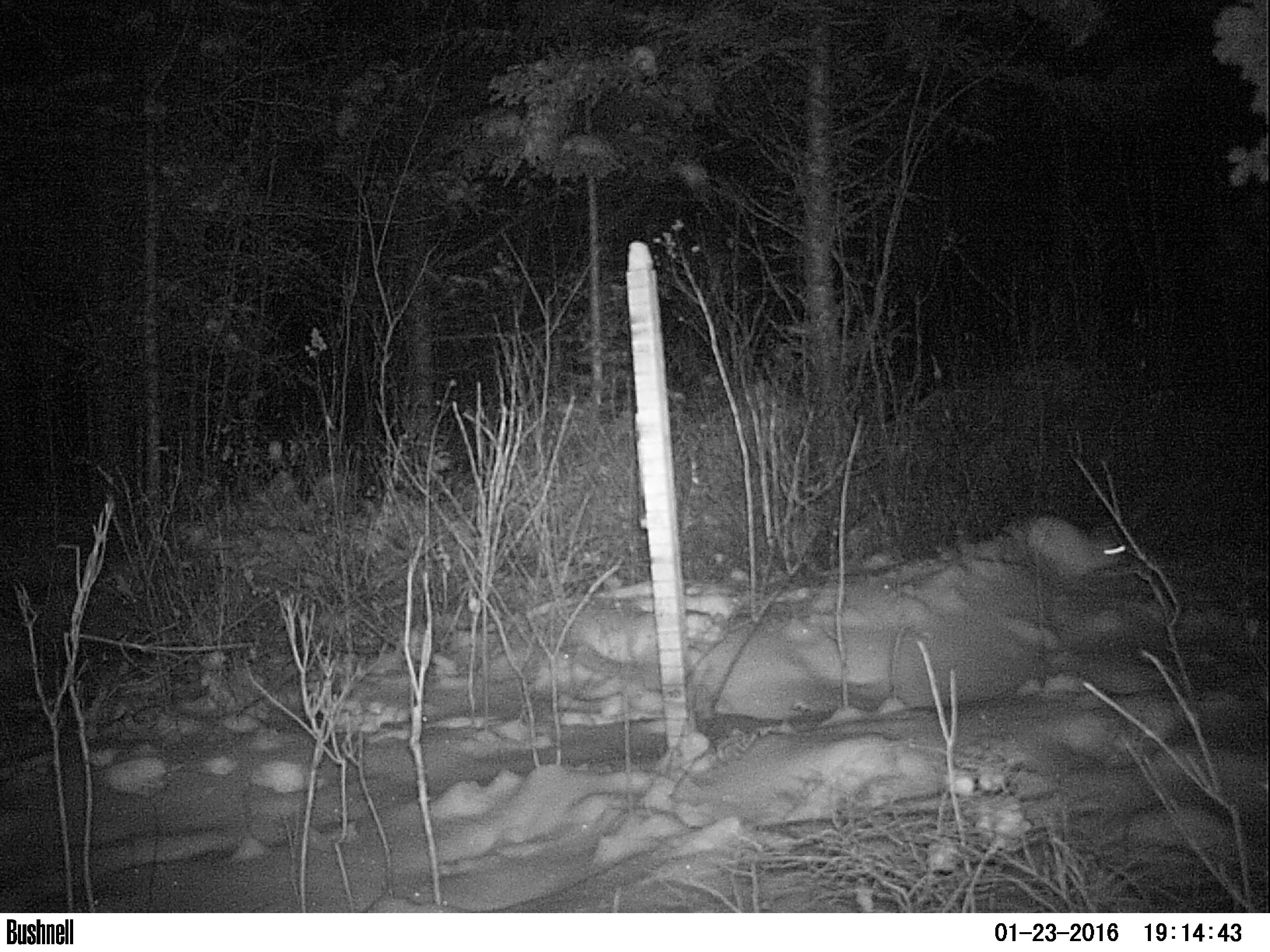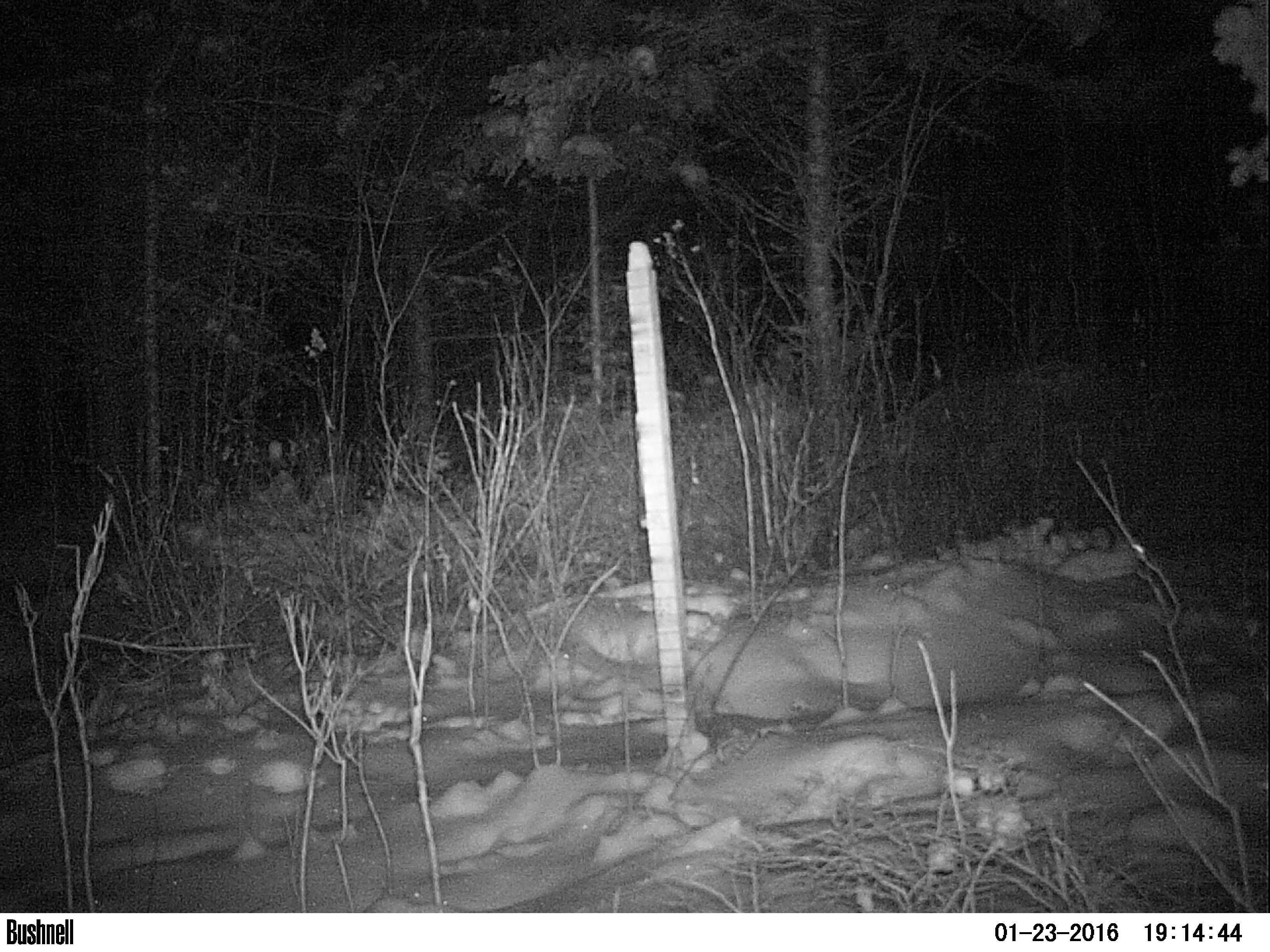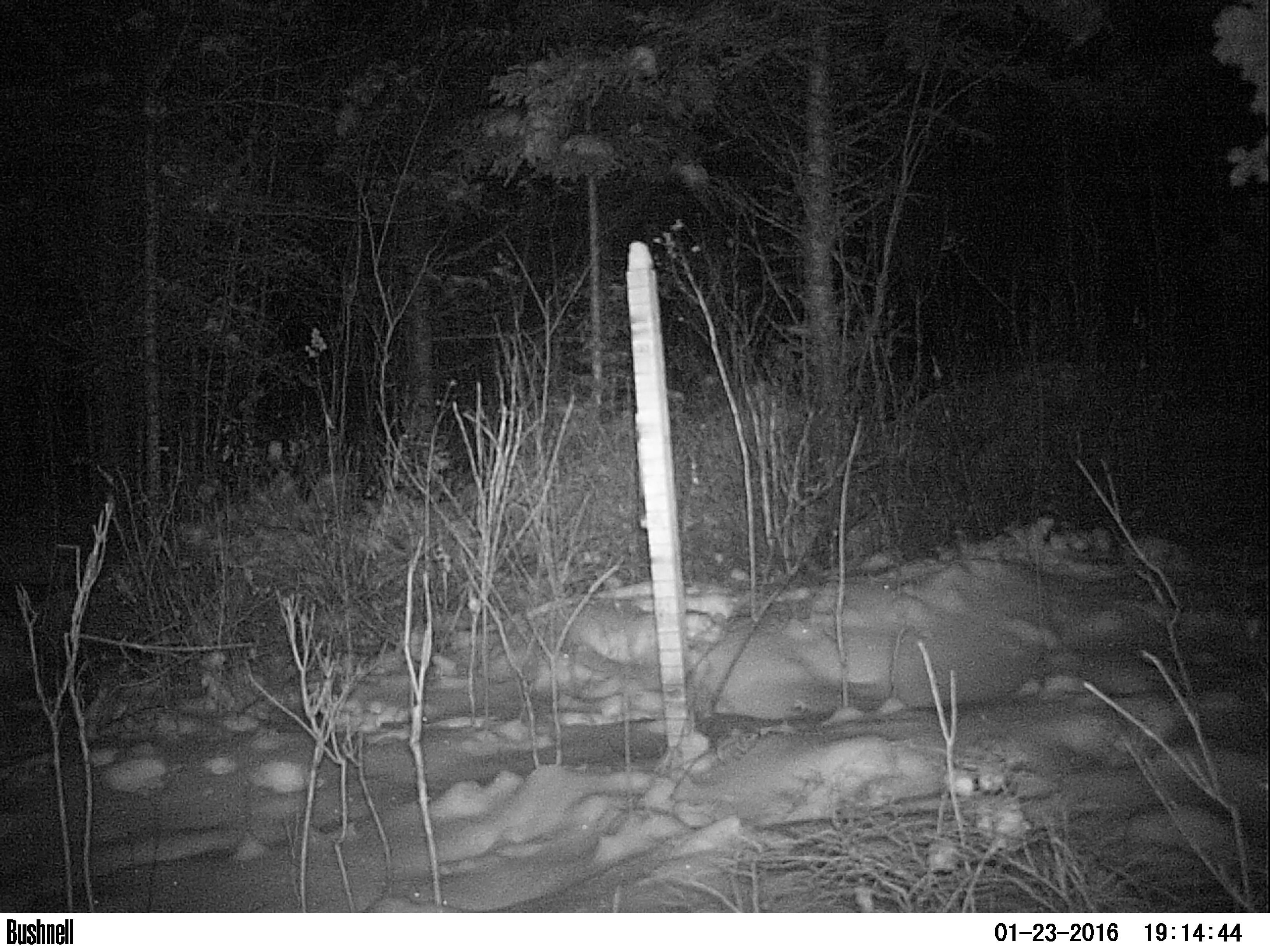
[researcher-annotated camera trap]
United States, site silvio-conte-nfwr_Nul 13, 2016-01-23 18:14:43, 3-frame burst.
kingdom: Animalia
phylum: Chordata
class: Mammalia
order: Lagomorpha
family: Leporidae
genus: Lepus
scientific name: Lepus americanus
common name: snowshoe hare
Snowshoe hare (Lepus americanus).